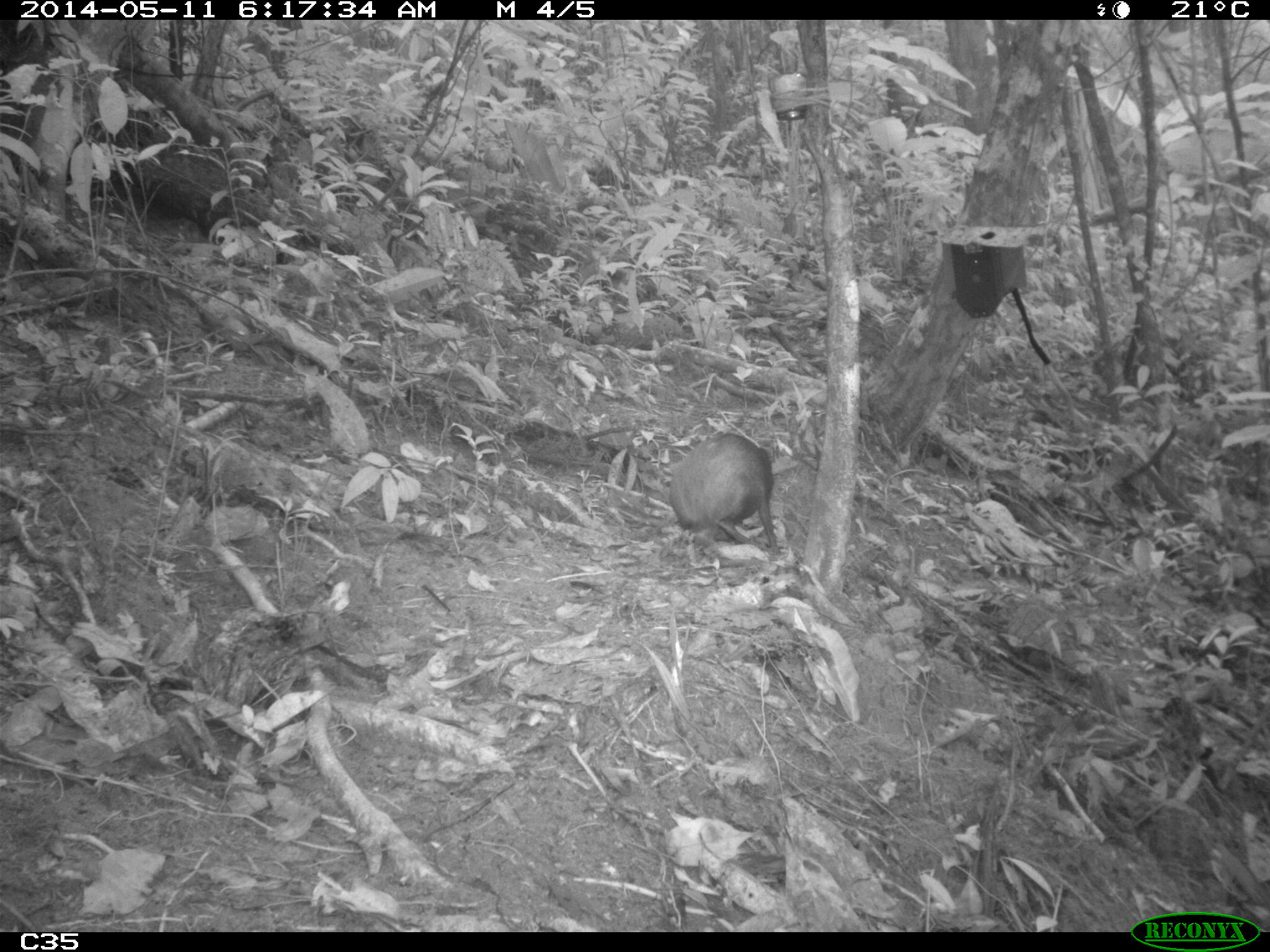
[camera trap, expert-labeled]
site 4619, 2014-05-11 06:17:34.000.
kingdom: Animalia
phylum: Chordata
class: Mammalia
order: Rodentia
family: Dasyproctidae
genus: Dasyprocta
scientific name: Dasyprocta leporina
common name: red-rumped agouti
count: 2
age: adult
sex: female